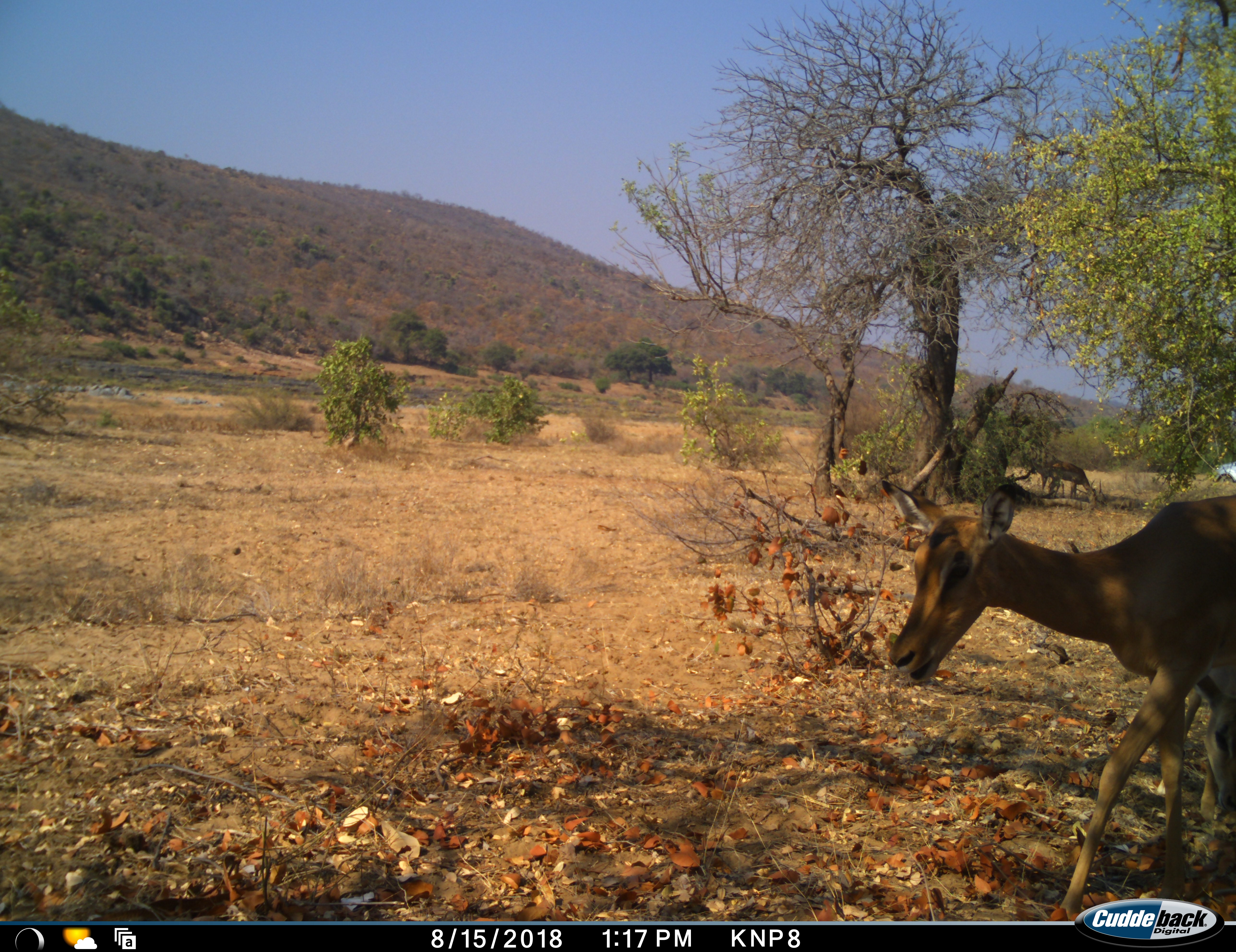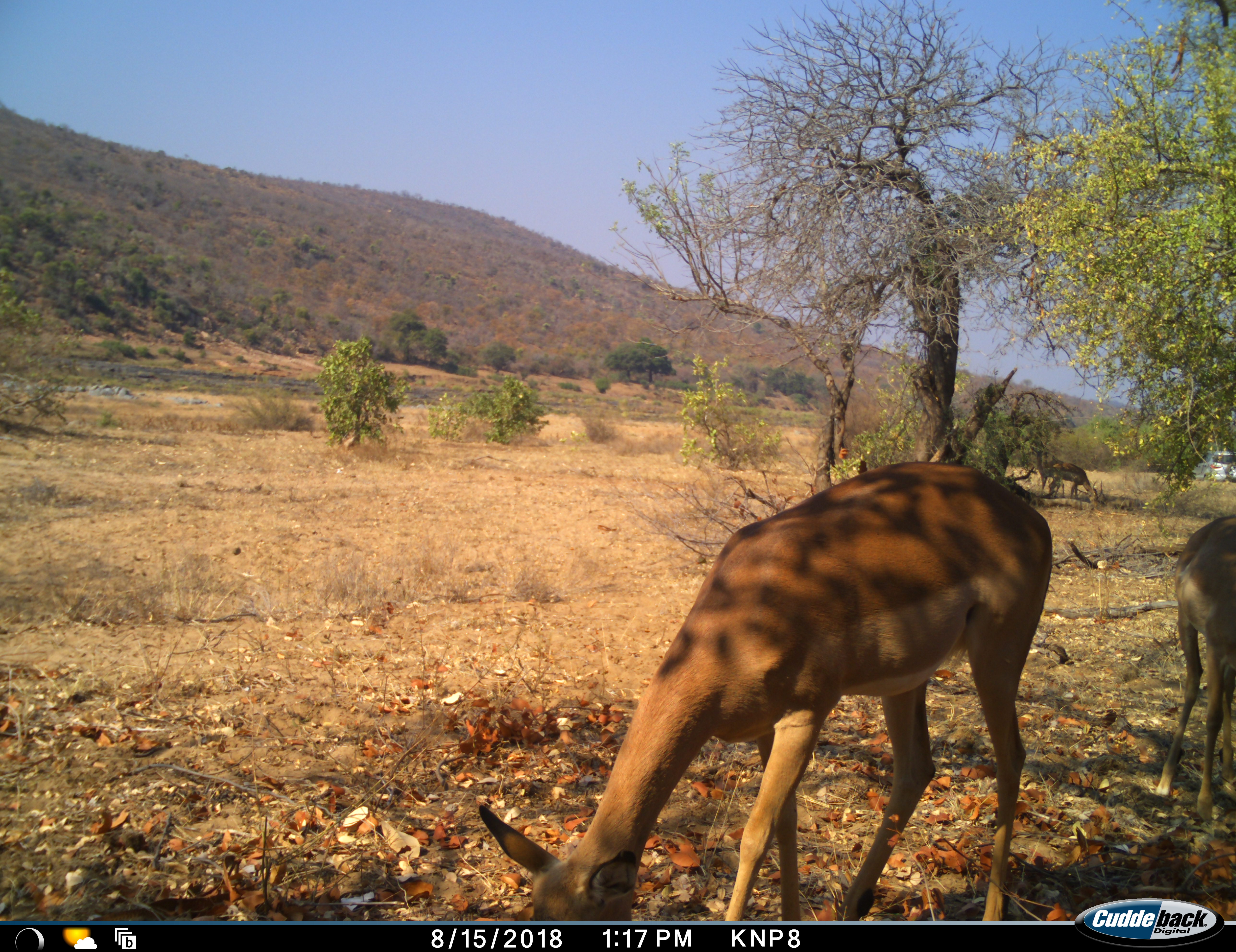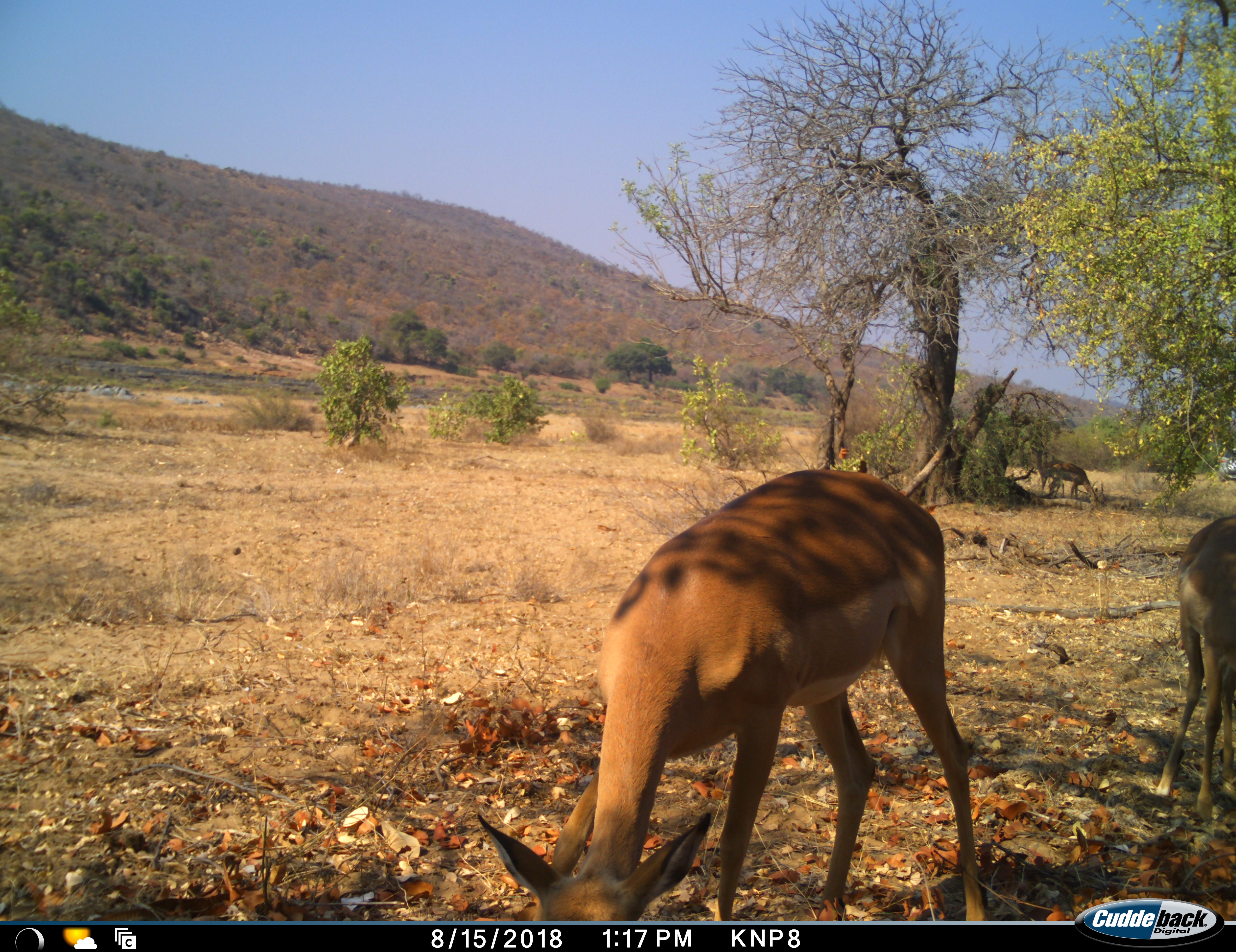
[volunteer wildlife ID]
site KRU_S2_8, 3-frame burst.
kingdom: Animalia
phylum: Chordata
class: Mammalia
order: Artiodactyla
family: Bovidae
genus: Aepyceros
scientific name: Aepyceros melampus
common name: impala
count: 3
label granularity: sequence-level